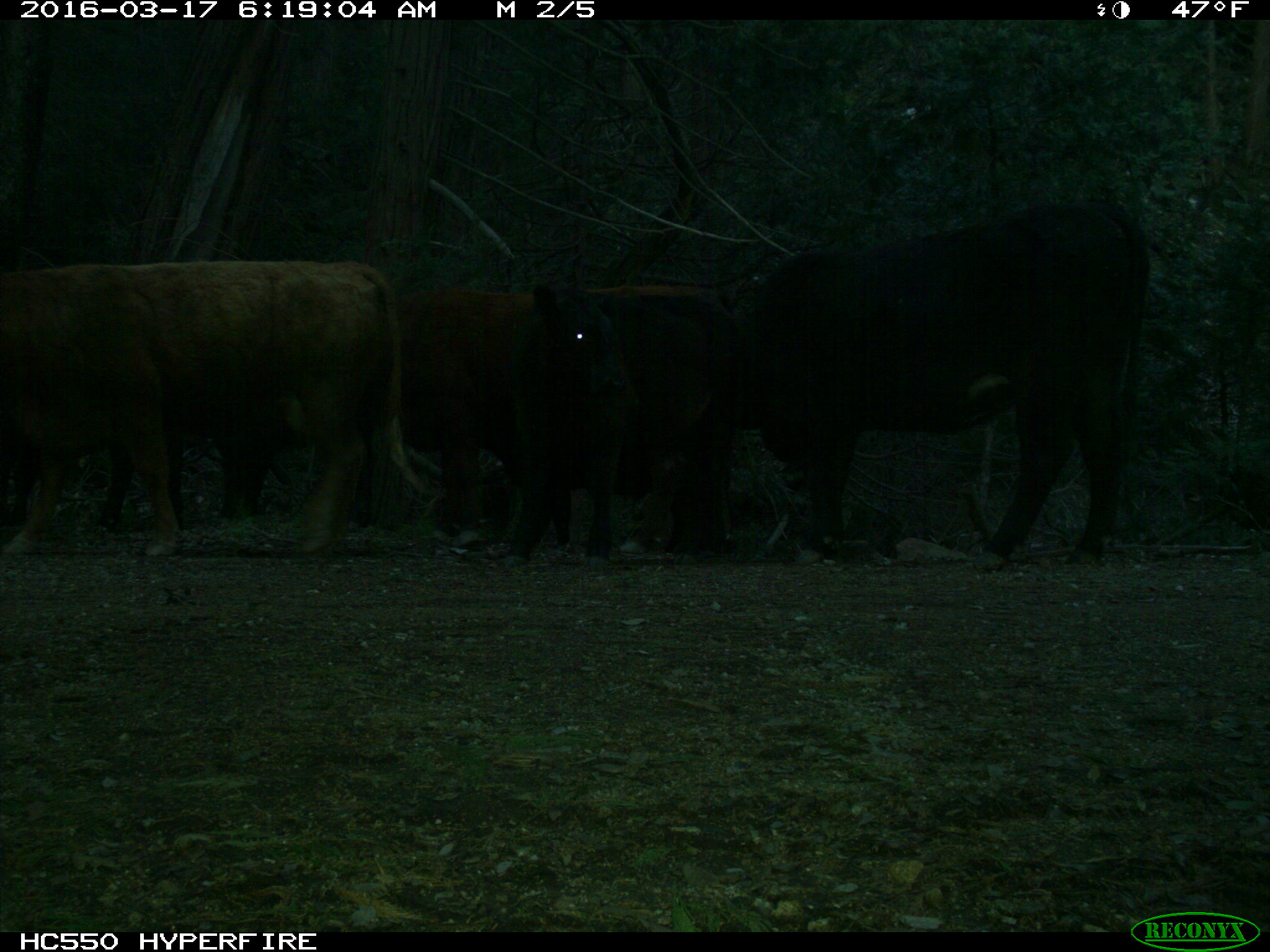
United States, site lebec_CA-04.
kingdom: Animalia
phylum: Chordata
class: Mammalia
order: Artiodactyla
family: Bovidae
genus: Bos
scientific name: Bos taurus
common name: domestic cow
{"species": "Bos taurus (domestic cow)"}